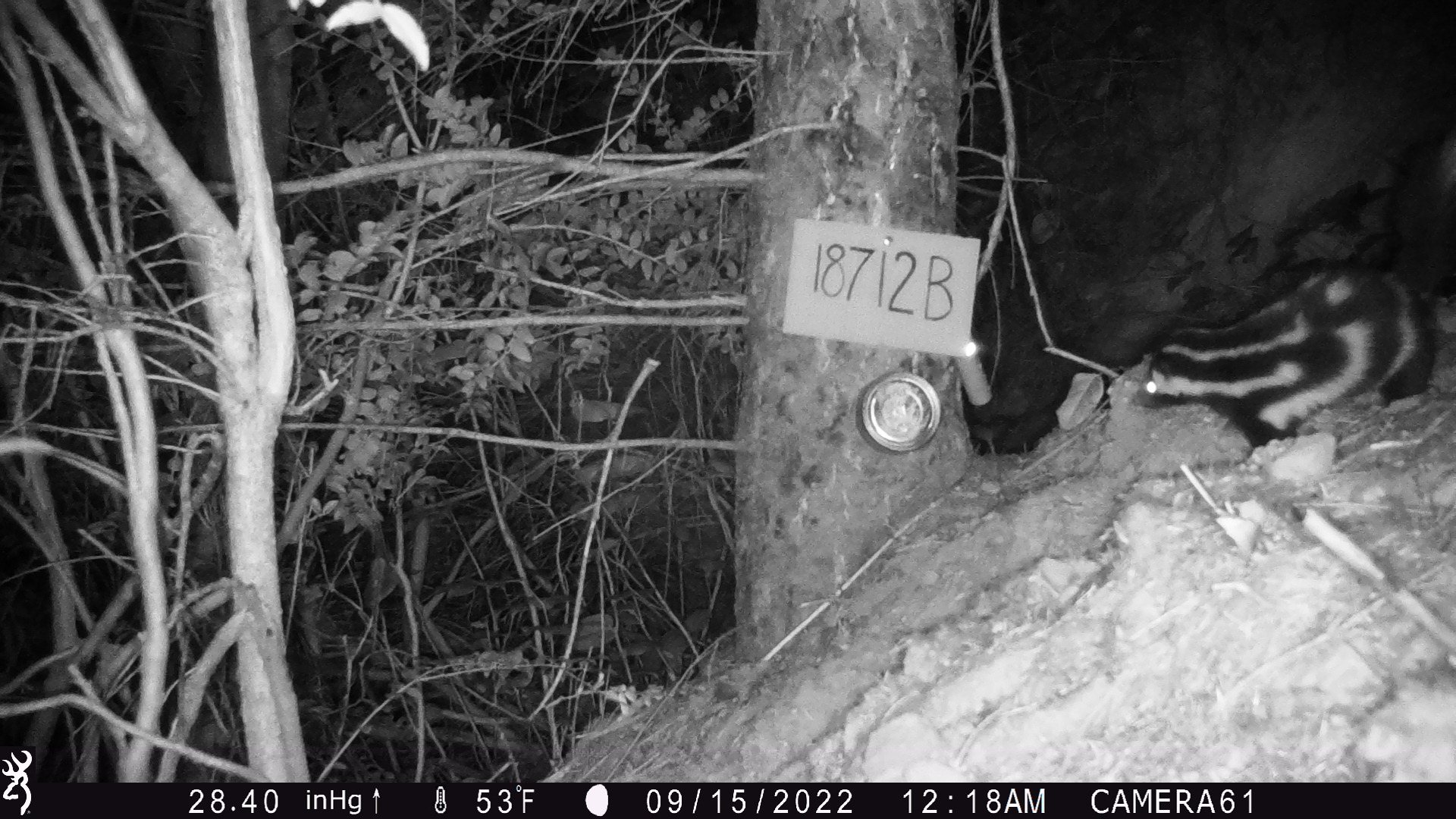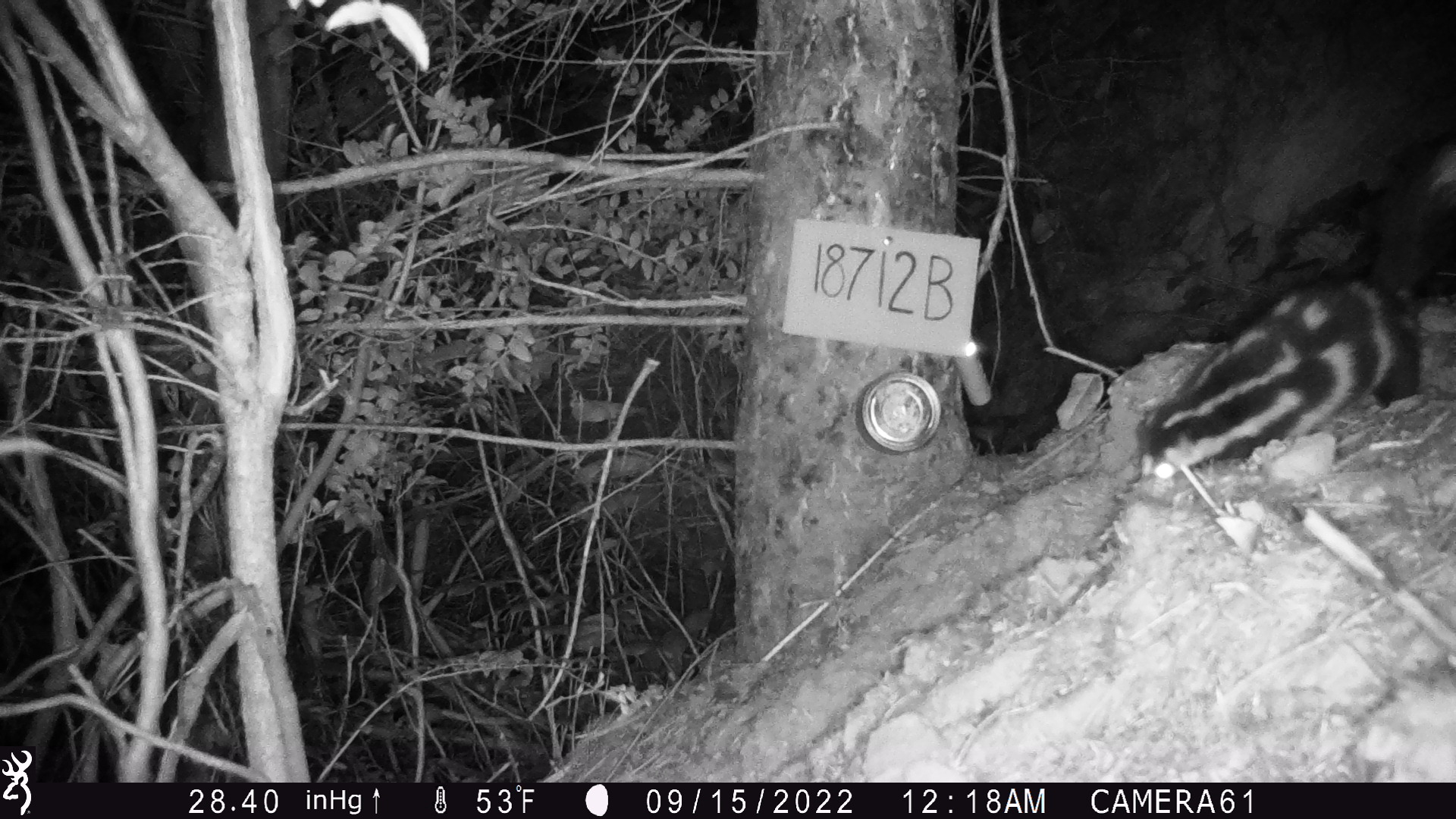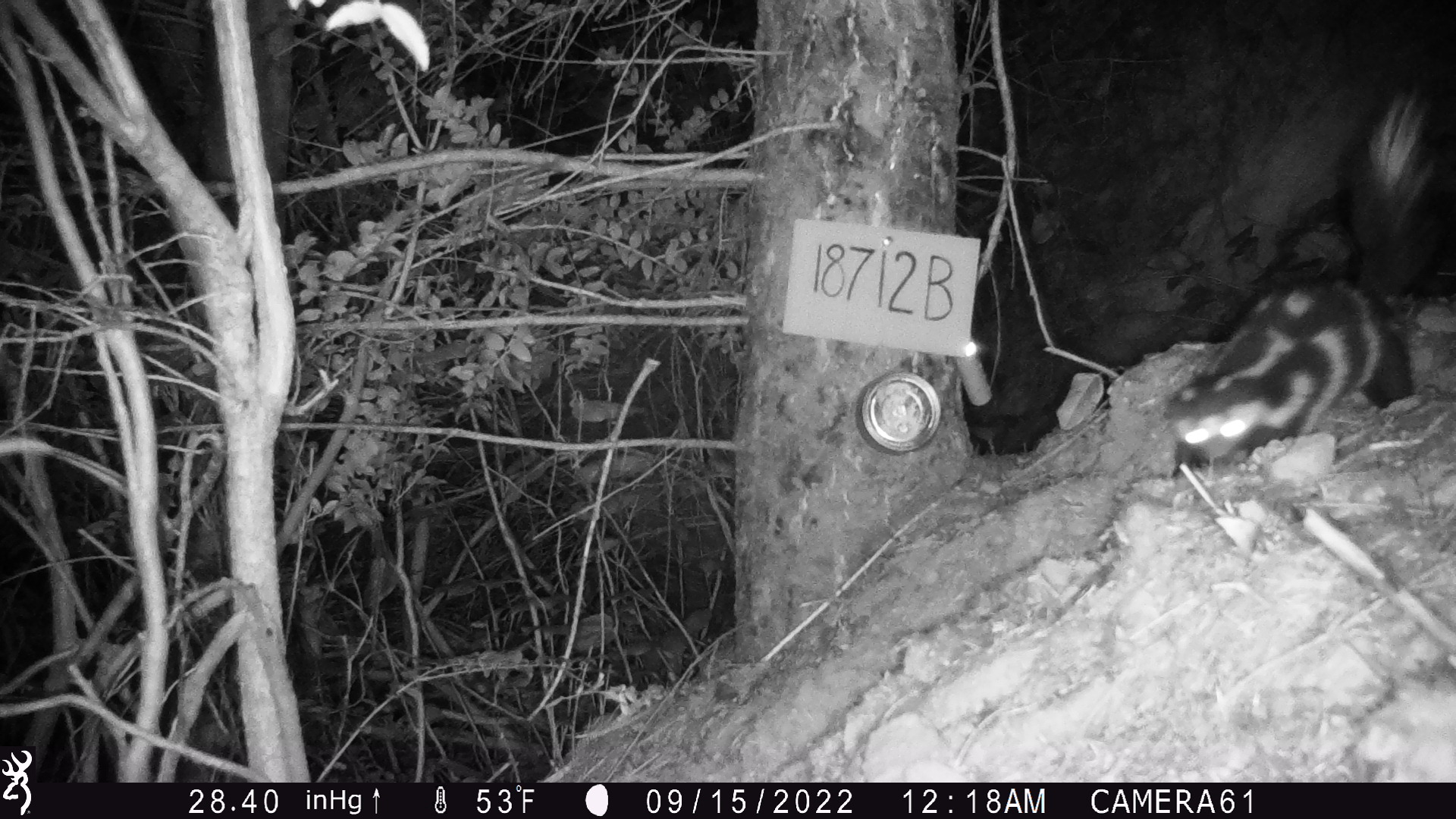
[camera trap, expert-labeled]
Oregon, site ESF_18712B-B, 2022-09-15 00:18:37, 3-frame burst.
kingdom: Animalia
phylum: Chordata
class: Mammalia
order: Carnivora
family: Mephitidae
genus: Spilogale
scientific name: Spilogale gracilis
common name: western spotted skunk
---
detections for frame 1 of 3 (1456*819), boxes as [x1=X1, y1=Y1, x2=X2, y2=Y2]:
western spotted skunk: [x1=1127, y1=143, x2=1453, y2=459]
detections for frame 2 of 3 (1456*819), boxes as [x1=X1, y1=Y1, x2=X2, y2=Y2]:
western spotted skunk: [x1=1130, y1=154, x2=1452, y2=492]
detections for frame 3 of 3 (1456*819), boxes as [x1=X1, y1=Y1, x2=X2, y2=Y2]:
western spotted skunk: [x1=1165, y1=110, x2=1449, y2=476]